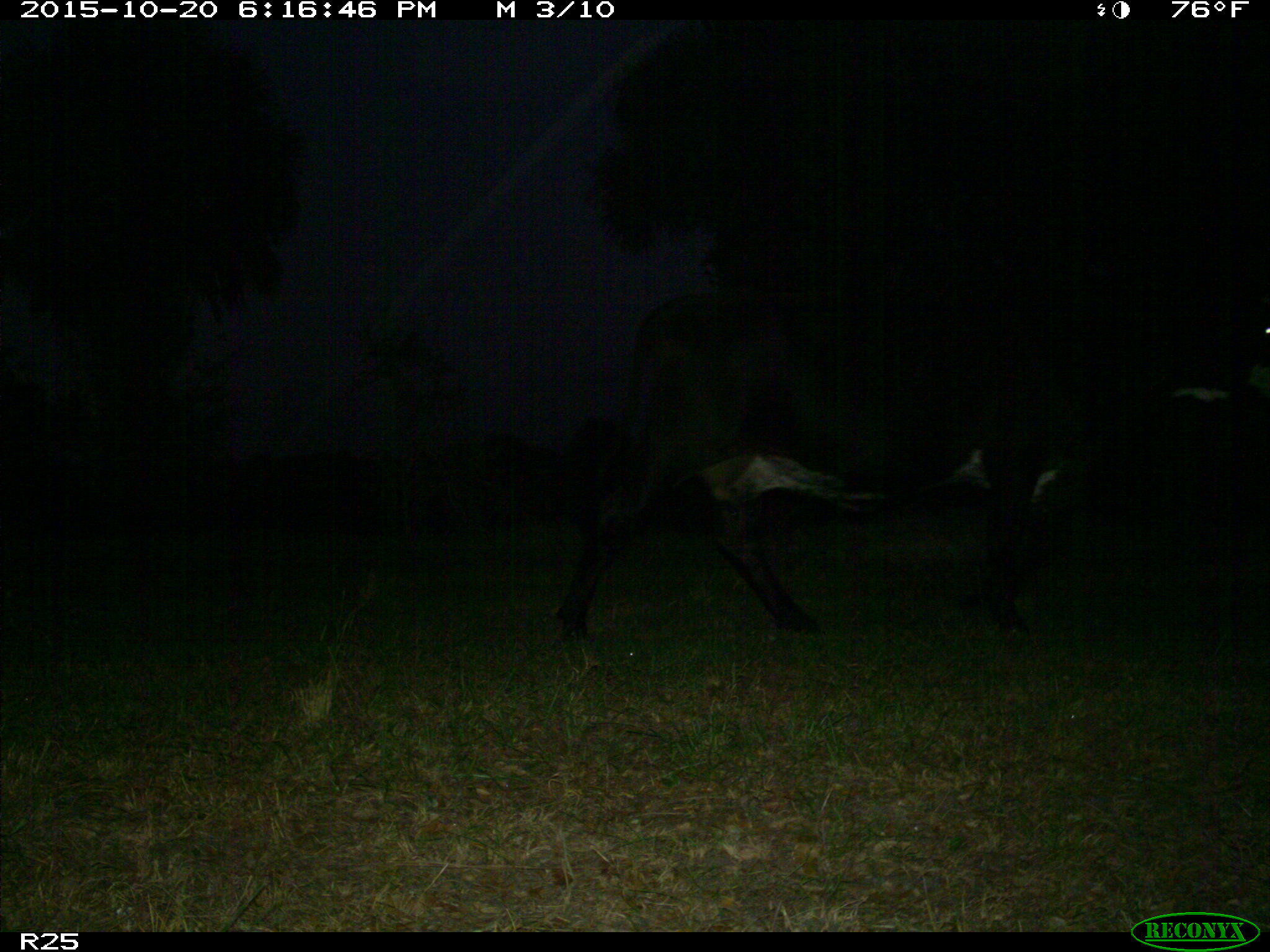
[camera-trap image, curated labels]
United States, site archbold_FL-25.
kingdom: Animalia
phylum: Chordata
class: Mammalia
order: Artiodactyla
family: Bovidae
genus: Bos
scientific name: Bos taurus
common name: domestic cow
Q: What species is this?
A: Bos taurus (domestic cow).